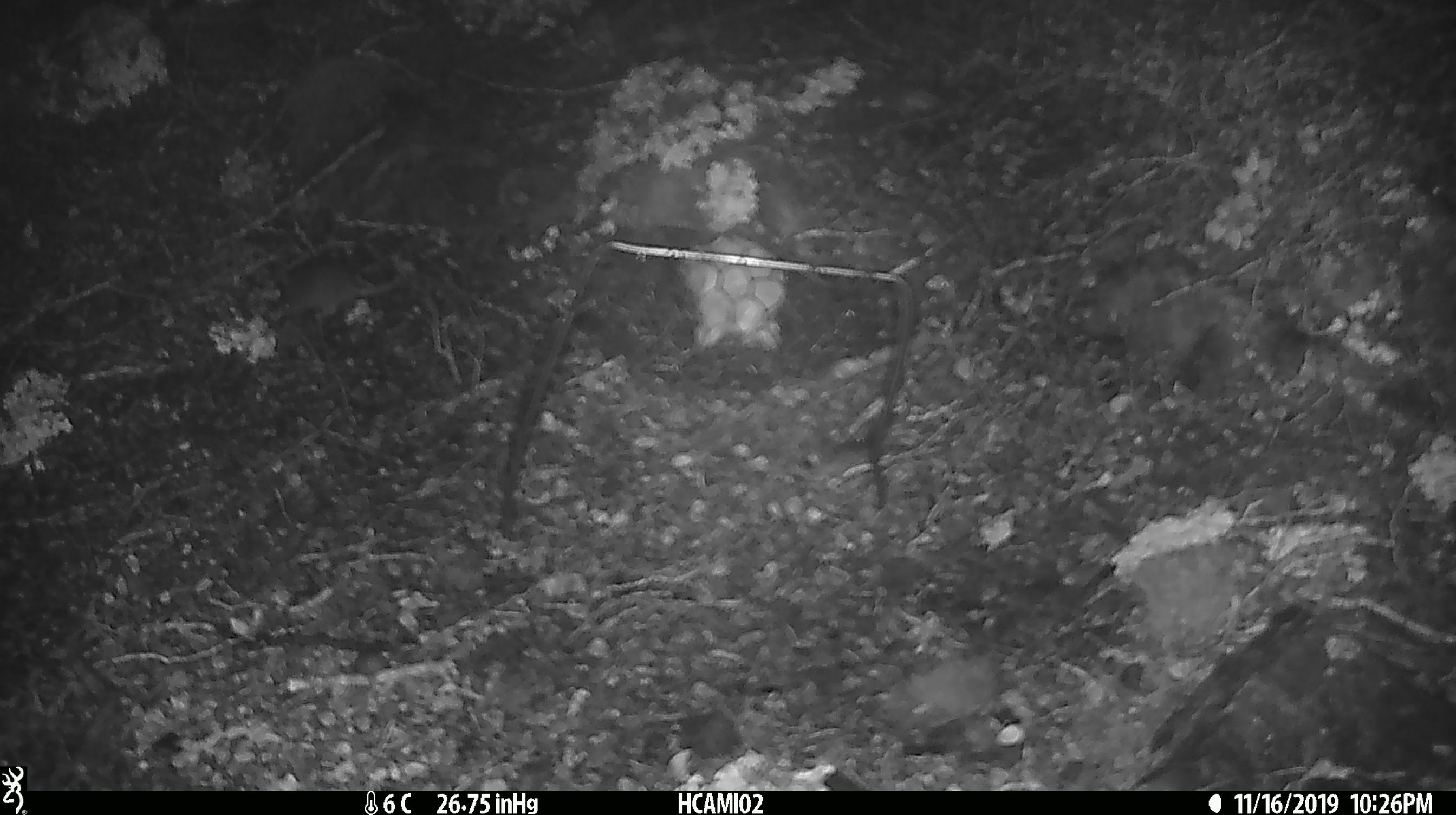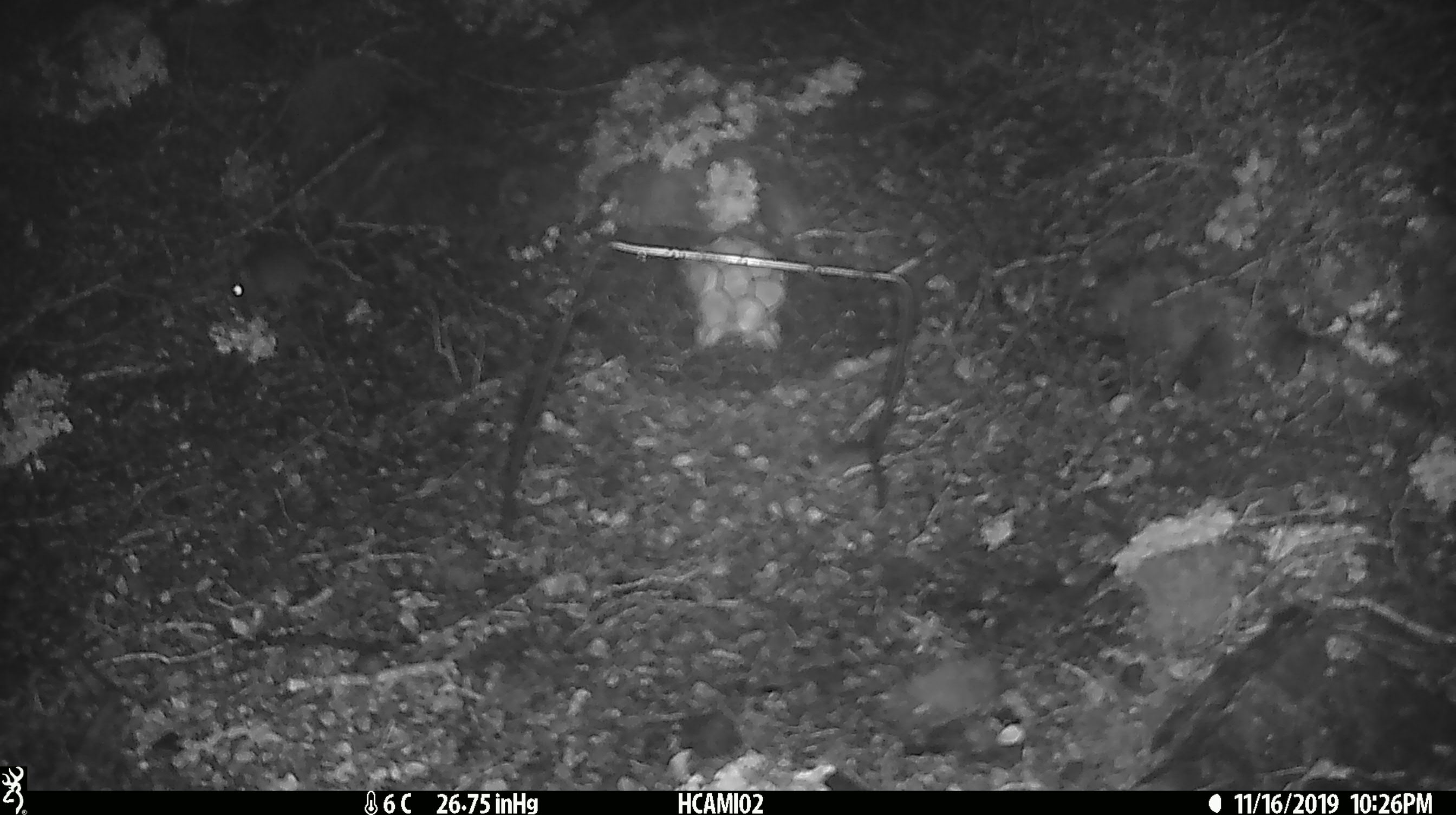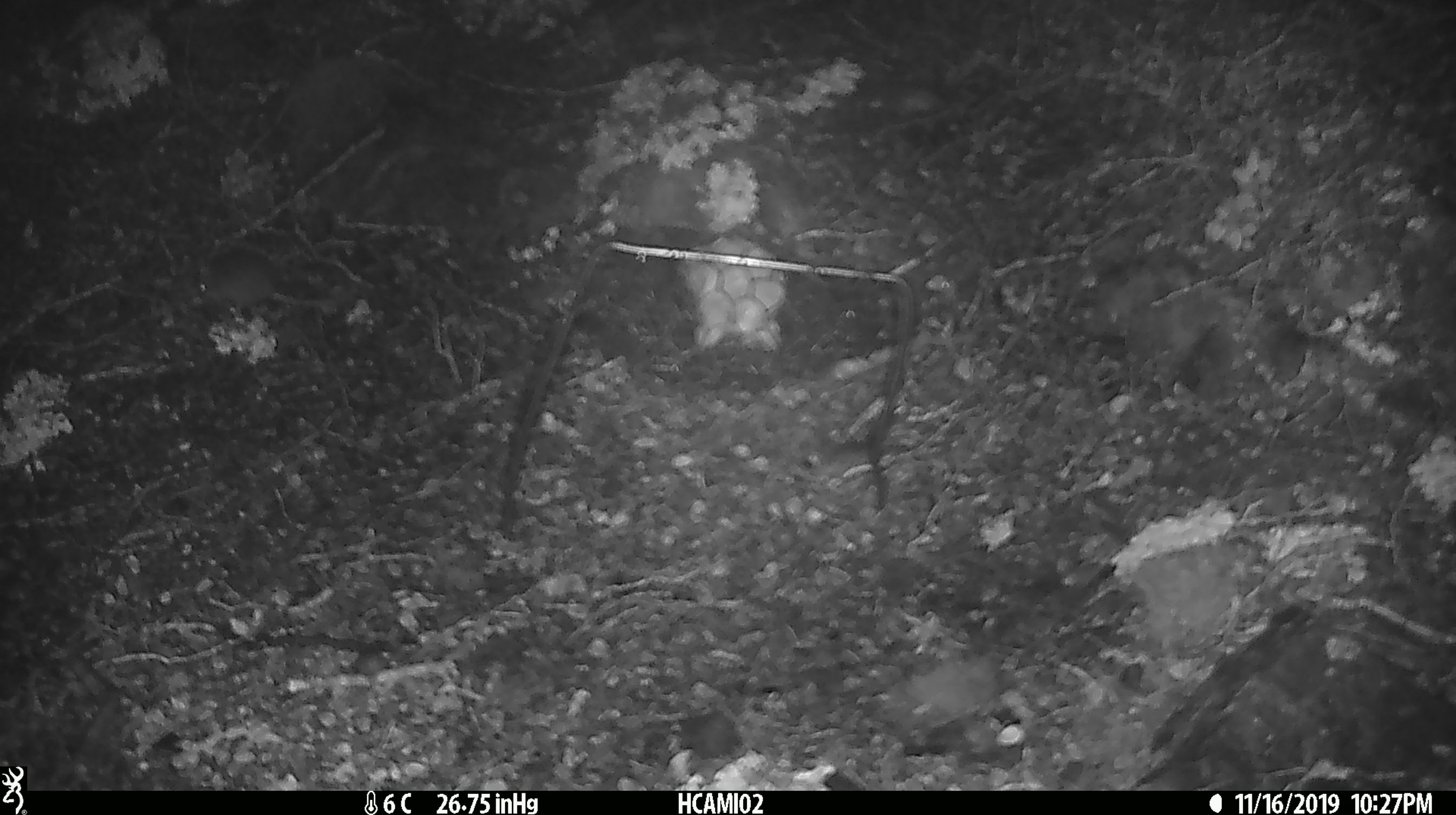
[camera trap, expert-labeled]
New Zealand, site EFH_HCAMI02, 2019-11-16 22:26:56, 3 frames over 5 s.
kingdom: Animalia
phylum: Chordata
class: Mammalia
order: Rodentia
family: Muridae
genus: Mus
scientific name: Mus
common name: mouse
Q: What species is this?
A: Mouse (Mus).